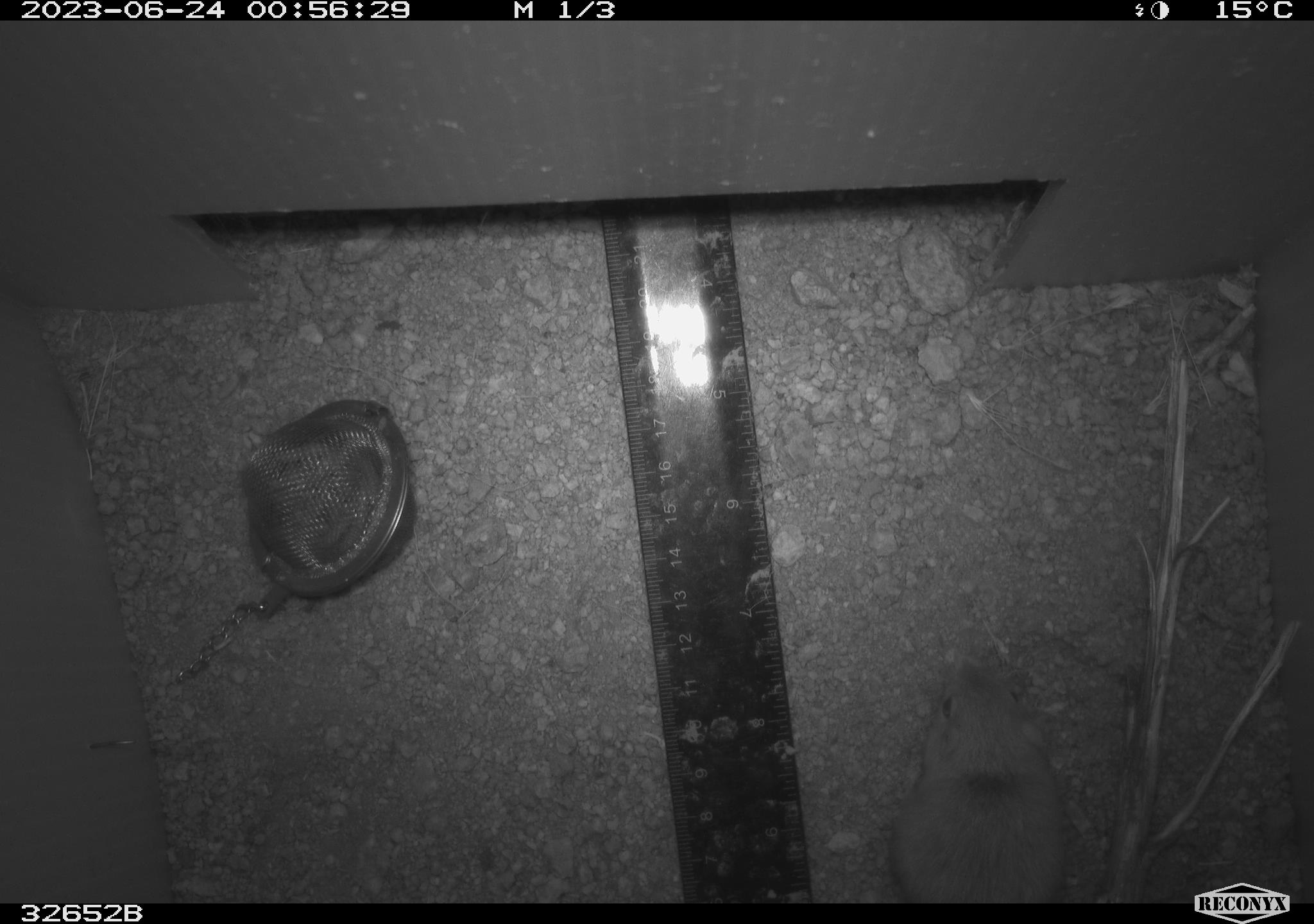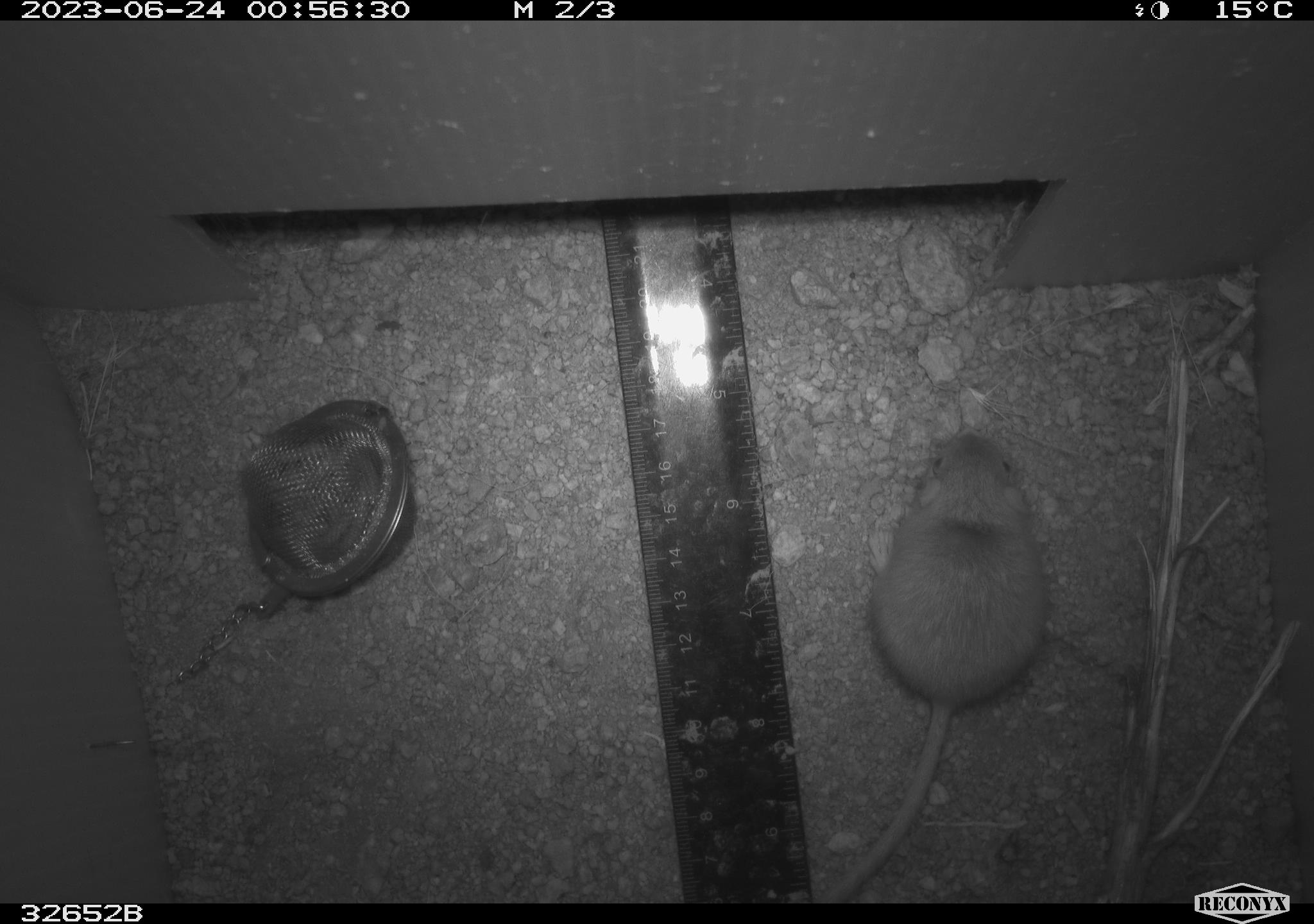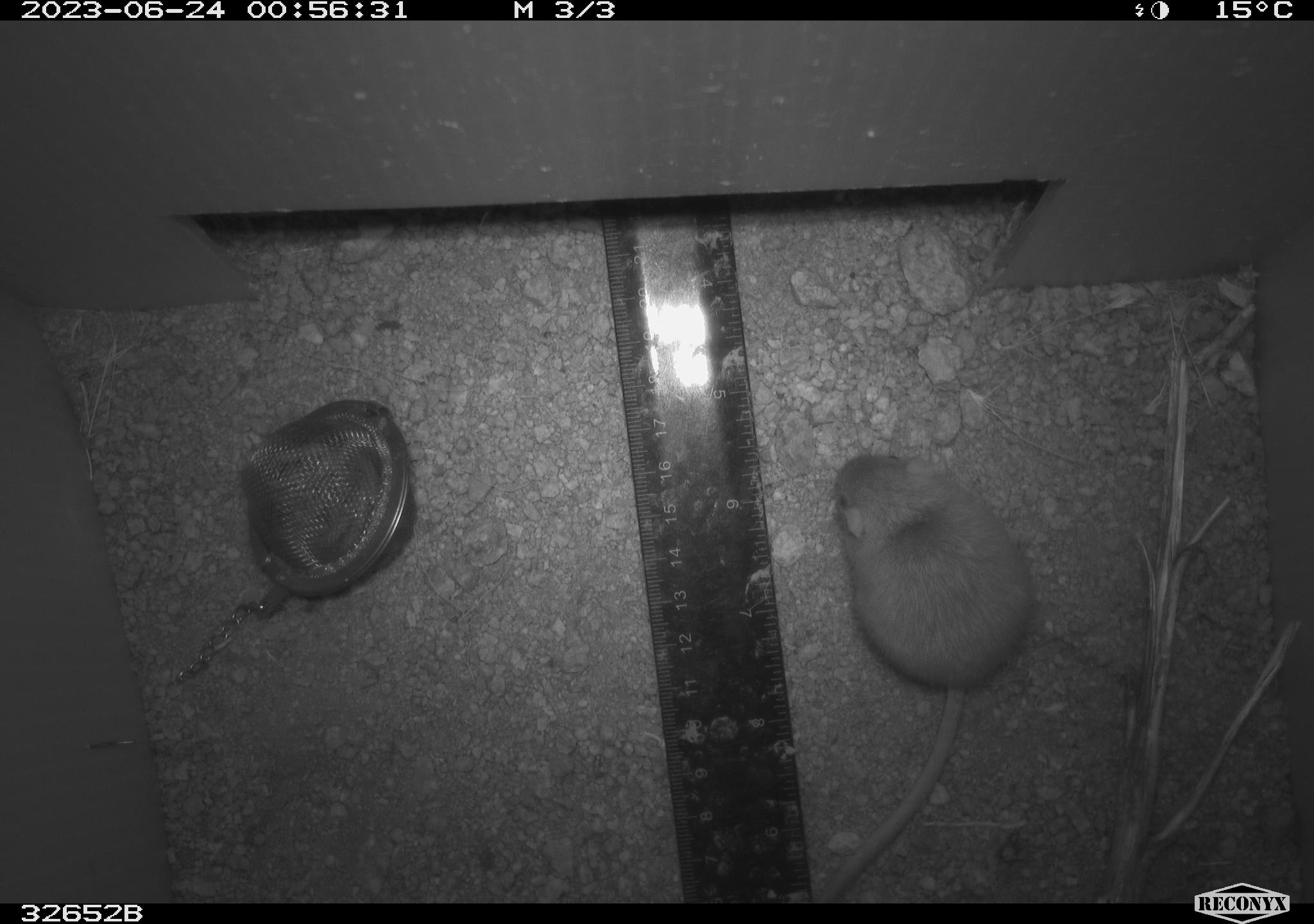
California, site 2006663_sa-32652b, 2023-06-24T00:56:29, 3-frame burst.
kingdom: Animalia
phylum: Chordata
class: Mammalia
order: Rodentia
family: Heteromyidae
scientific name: Heteromyidae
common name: kangaroo rats and pocket mice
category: heteromyidae family